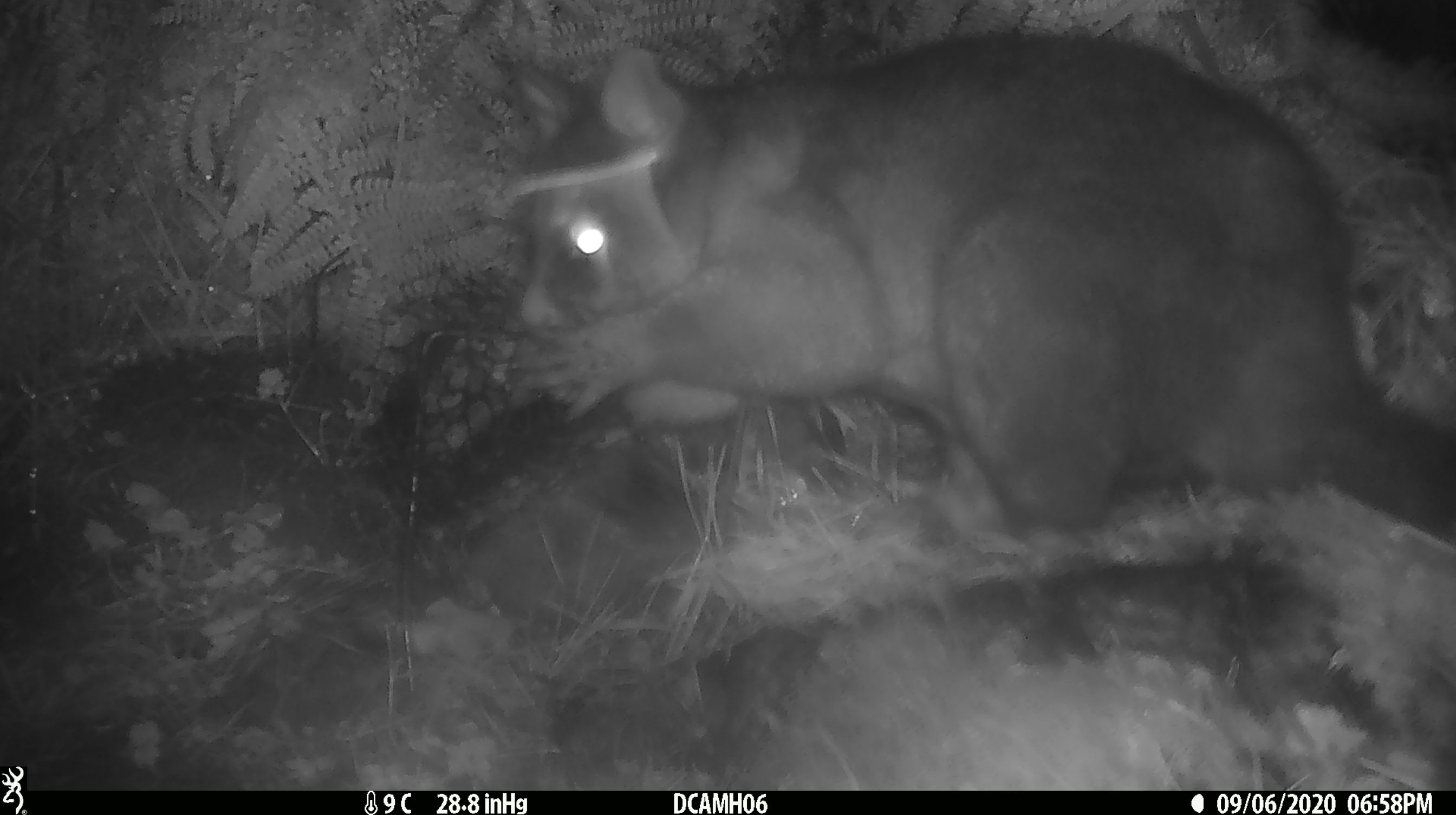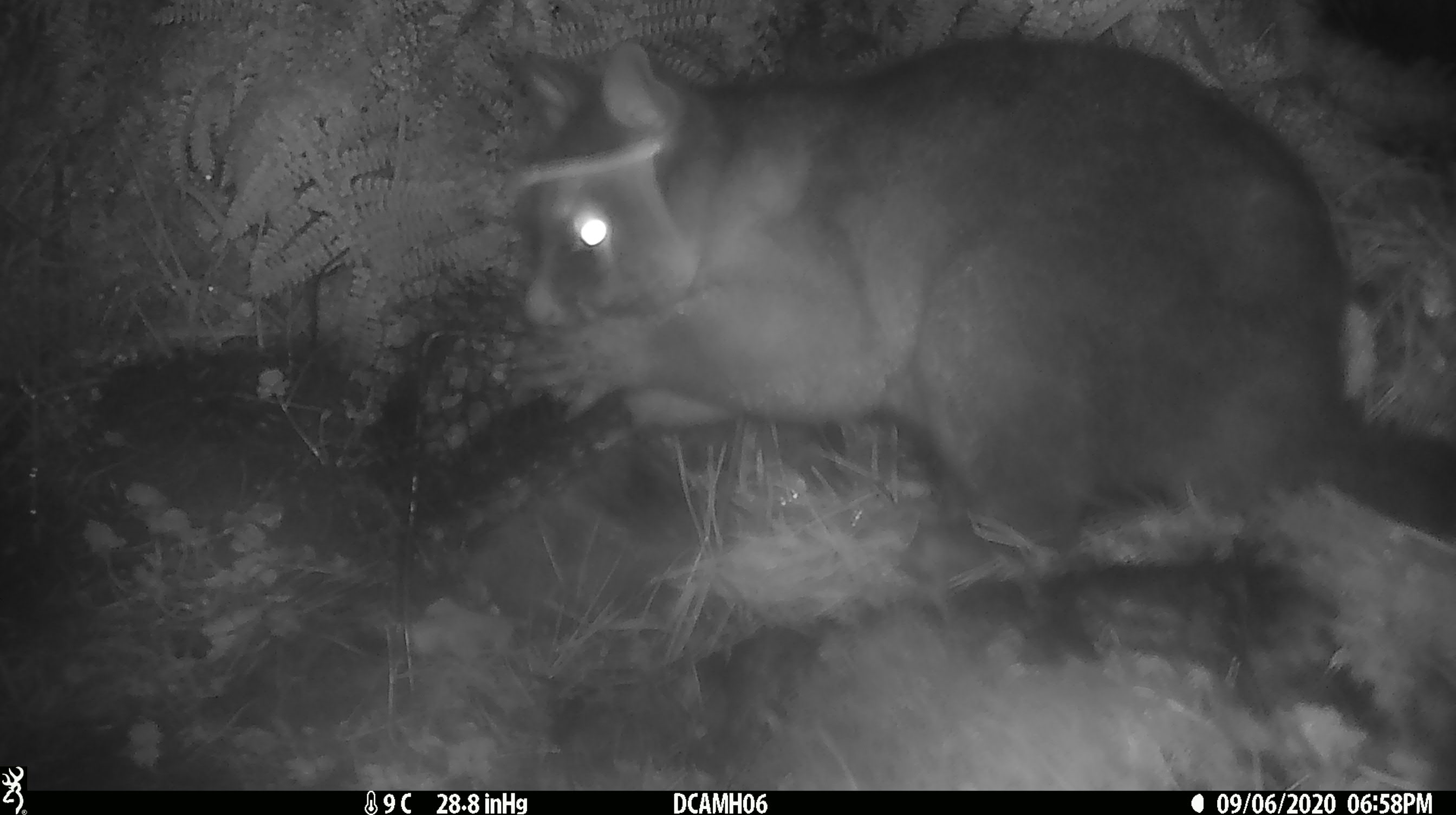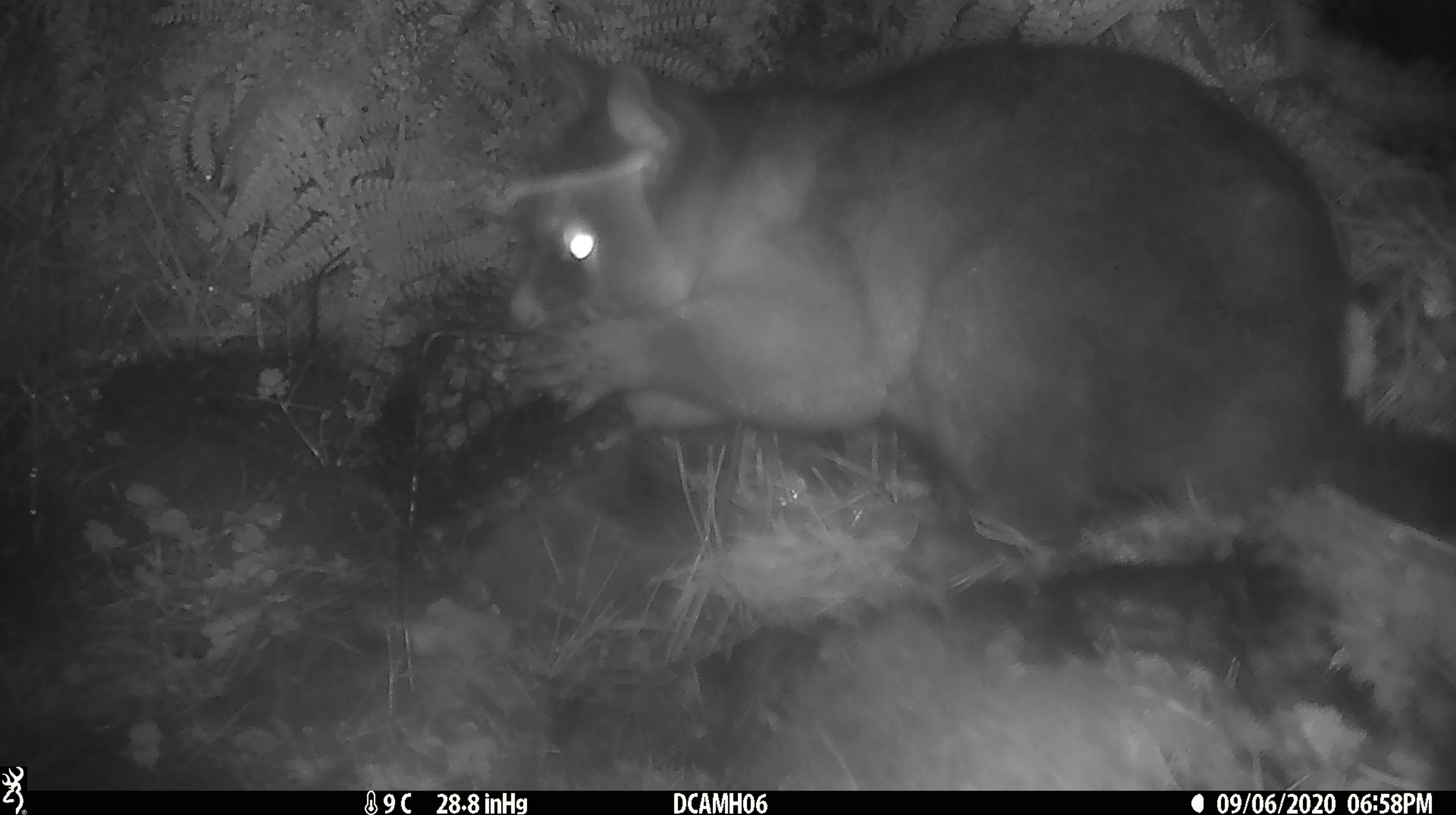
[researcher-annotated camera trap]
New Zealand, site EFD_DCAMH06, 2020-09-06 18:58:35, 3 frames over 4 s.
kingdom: Animalia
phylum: Chordata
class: Mammalia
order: Diprotodontia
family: Phalangeridae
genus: Trichosurus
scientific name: Trichosurus vulpecula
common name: common brushtail possum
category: possum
Possum (common brushtail possum) (Trichosurus vulpecula).